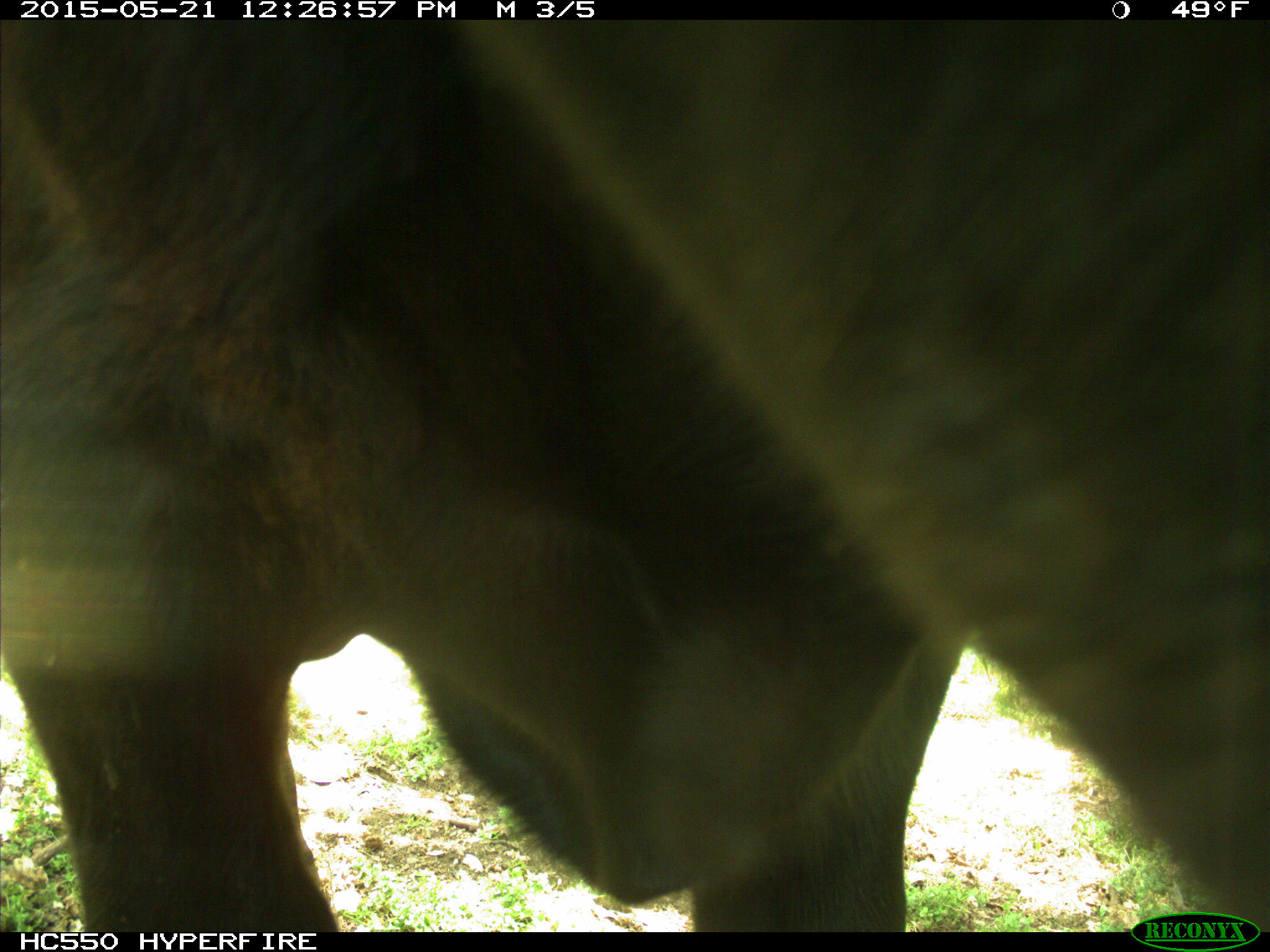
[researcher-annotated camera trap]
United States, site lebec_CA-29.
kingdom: Animalia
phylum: Chordata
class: Mammalia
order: Artiodactyla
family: Bovidae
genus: Bos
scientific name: Bos taurus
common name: domestic cow